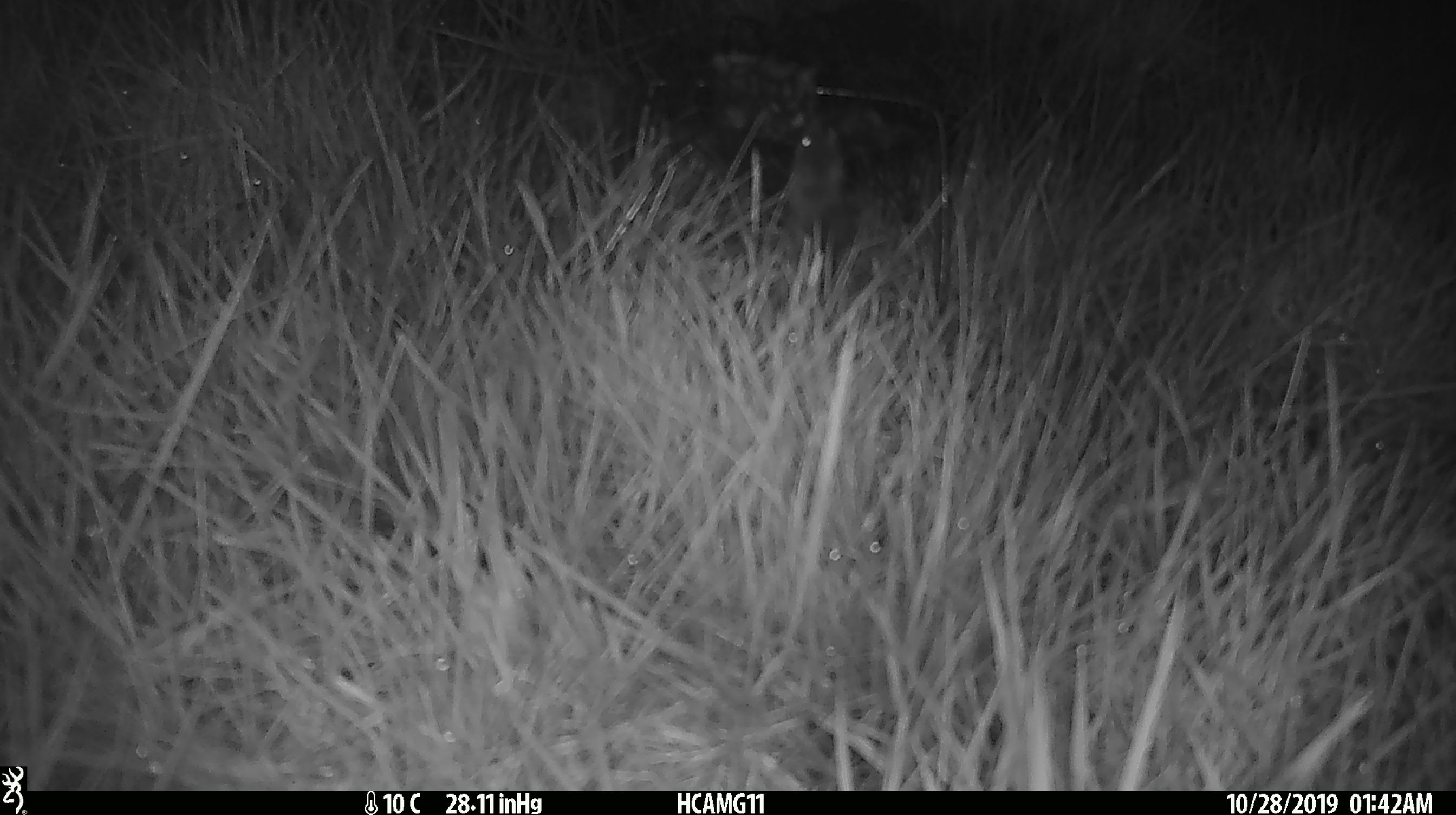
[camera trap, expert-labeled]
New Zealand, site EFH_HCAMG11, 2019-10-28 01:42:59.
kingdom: Animalia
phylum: Chordata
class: Mammalia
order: Rodentia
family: Muridae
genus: Mus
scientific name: Mus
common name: mouse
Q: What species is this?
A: Mouse (Mus).